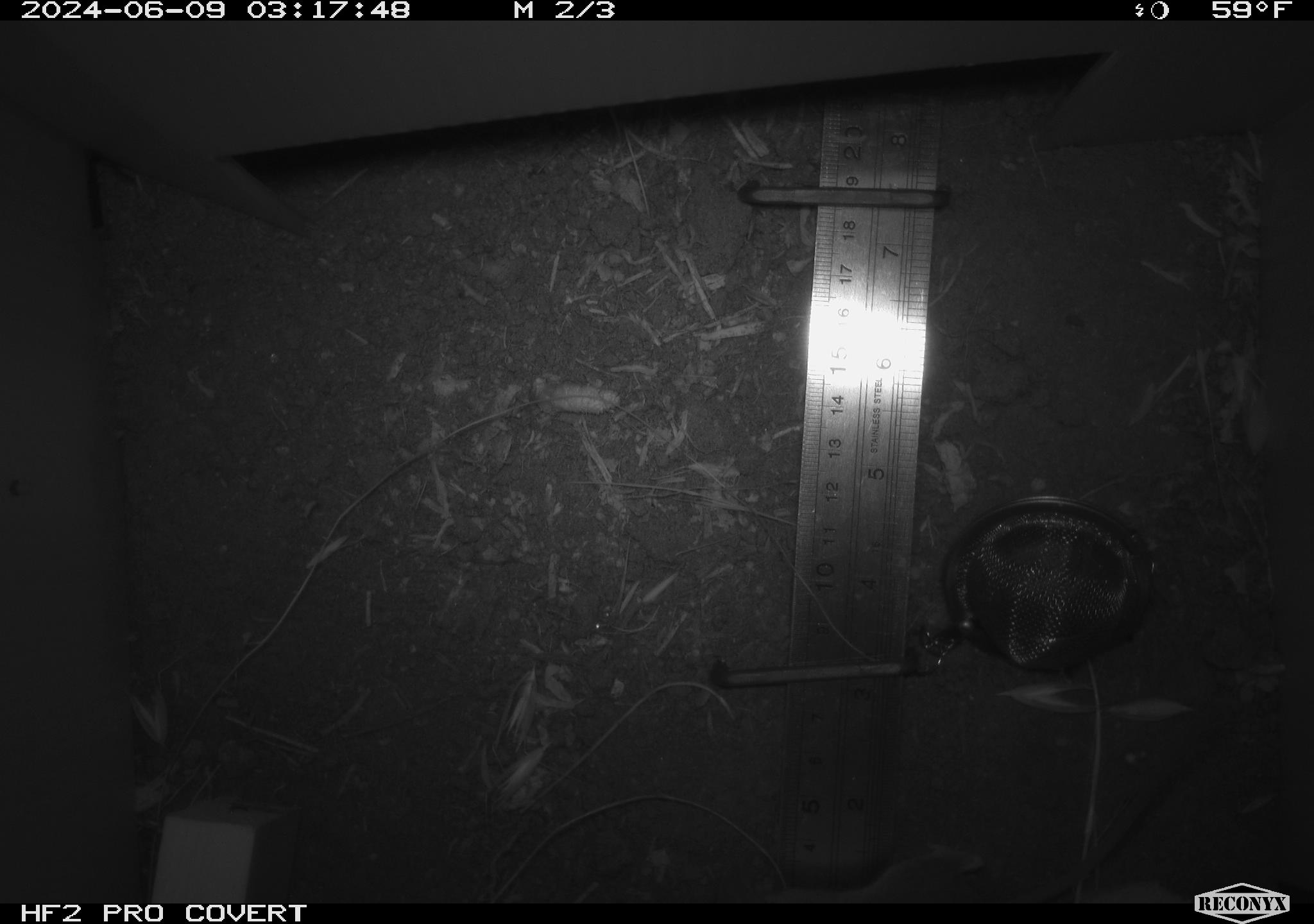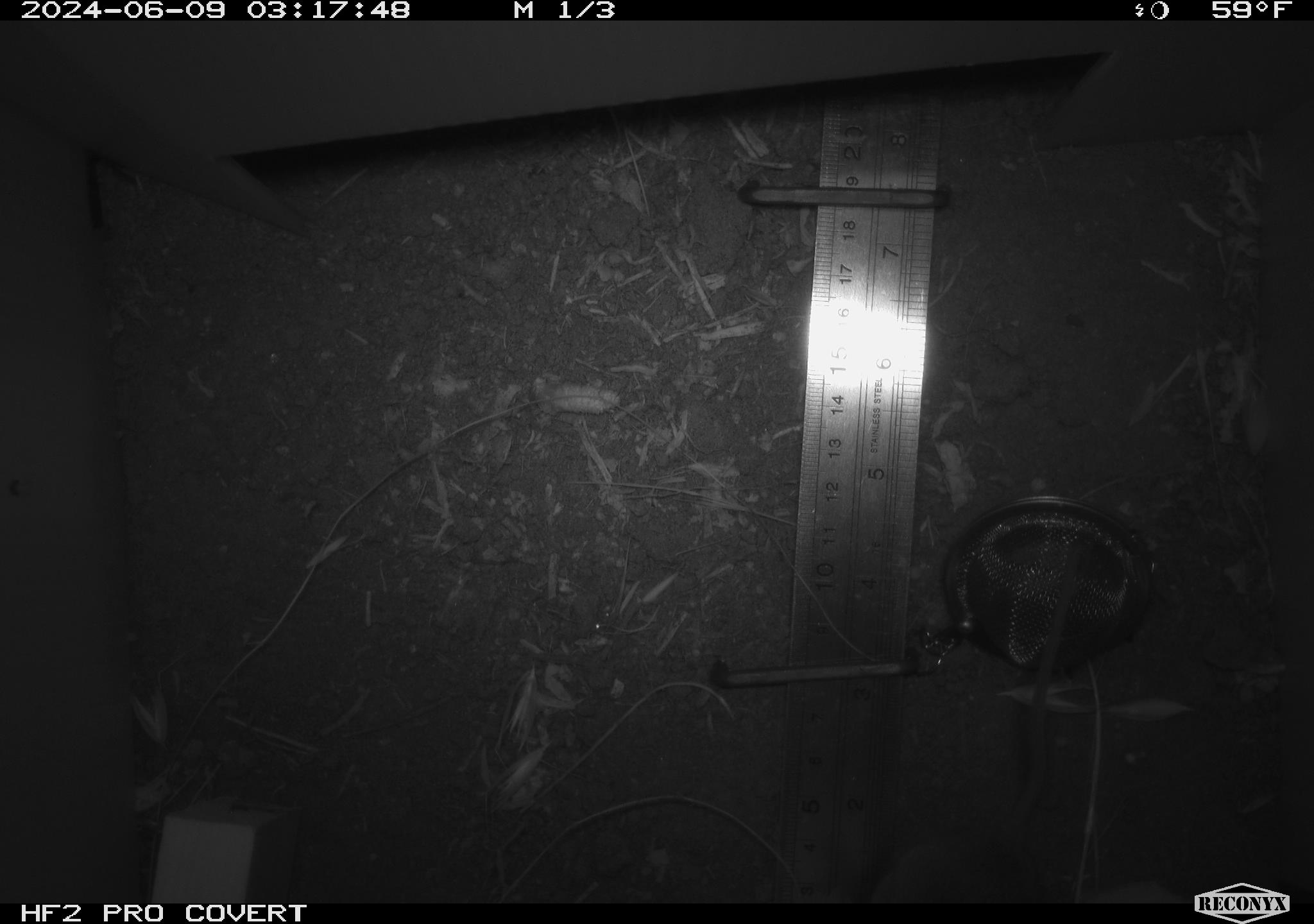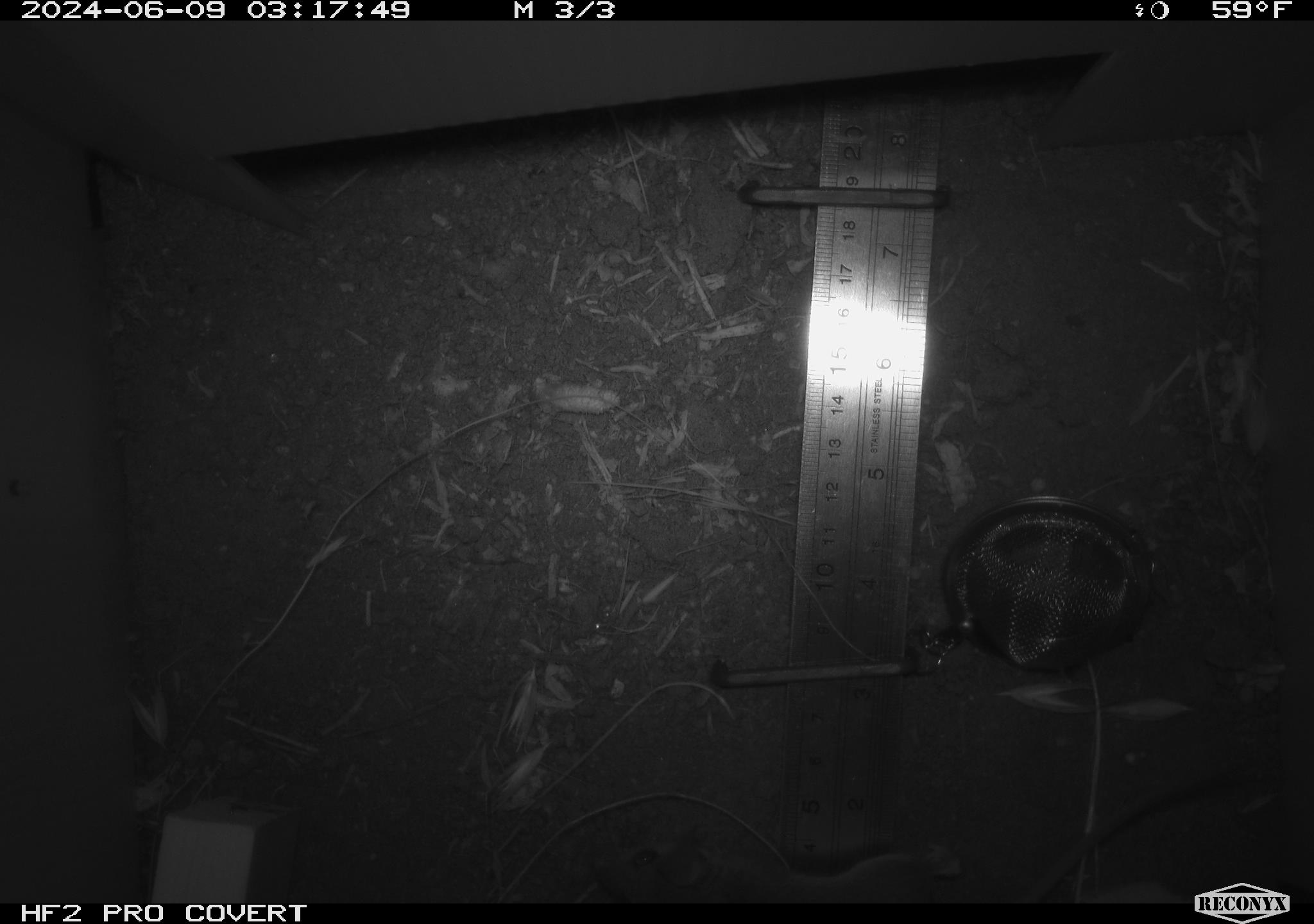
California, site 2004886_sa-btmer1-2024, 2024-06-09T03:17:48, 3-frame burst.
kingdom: Animalia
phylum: Chordata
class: Mammalia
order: Rodentia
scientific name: Rodentia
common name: mouse species